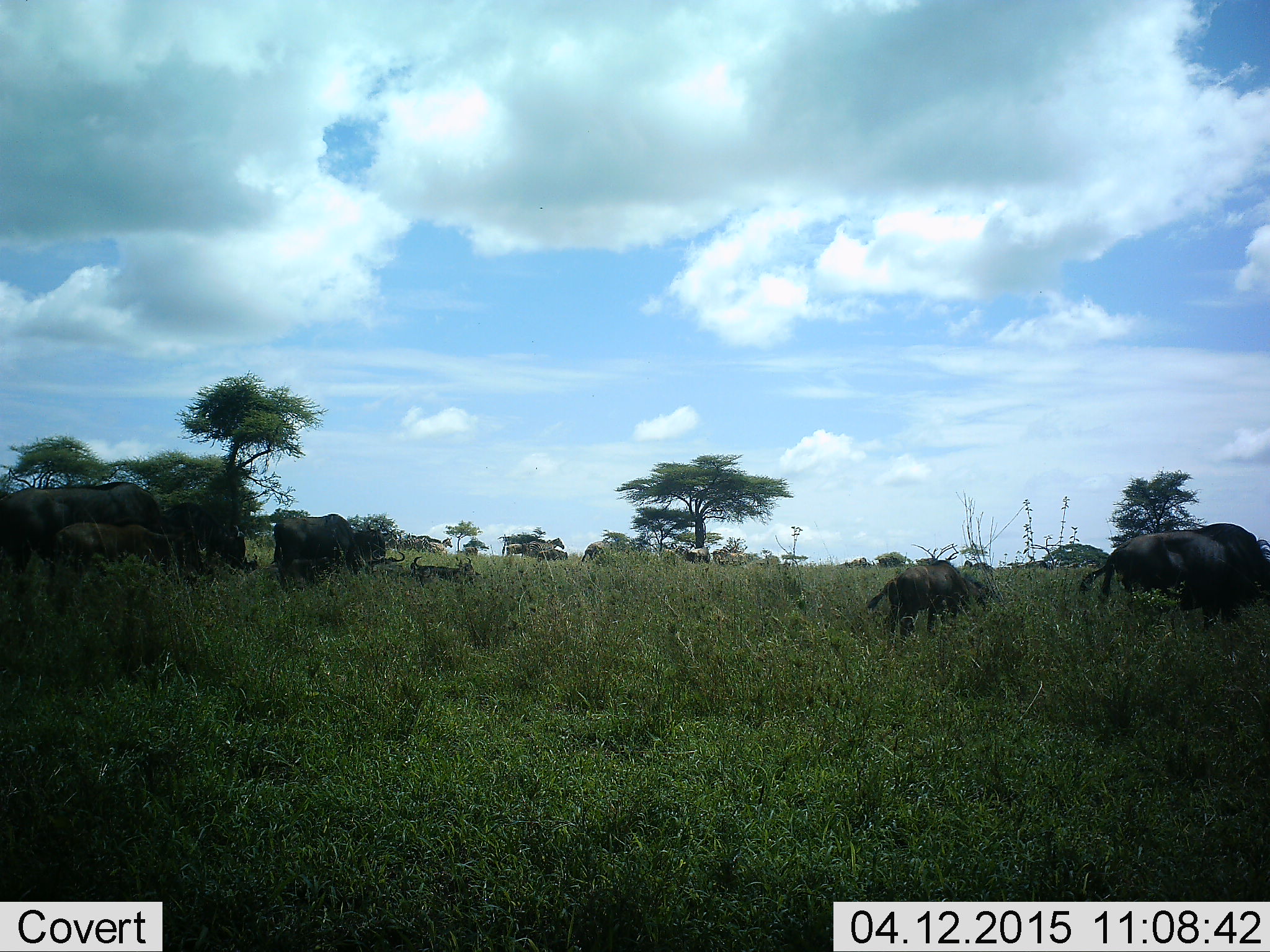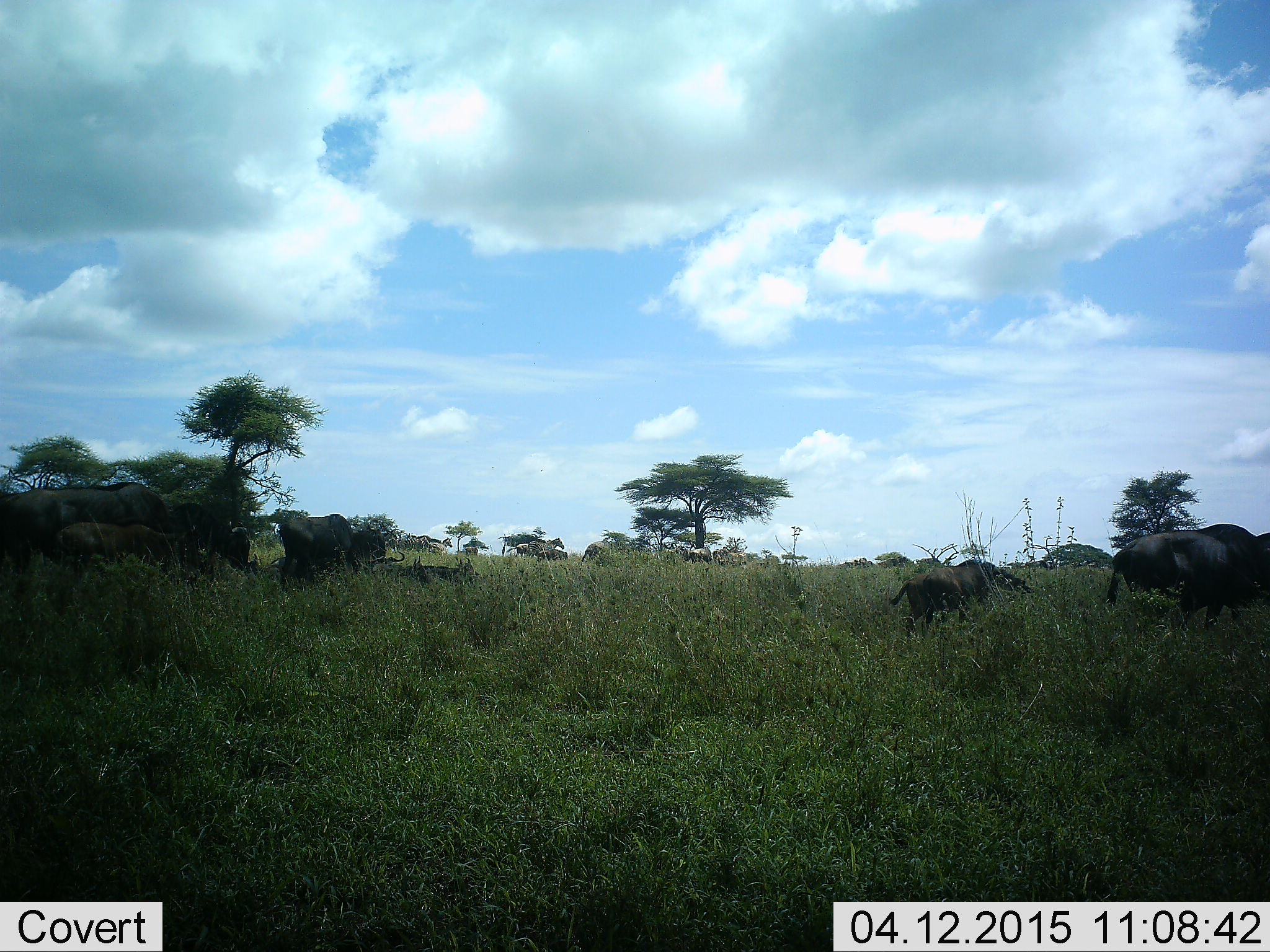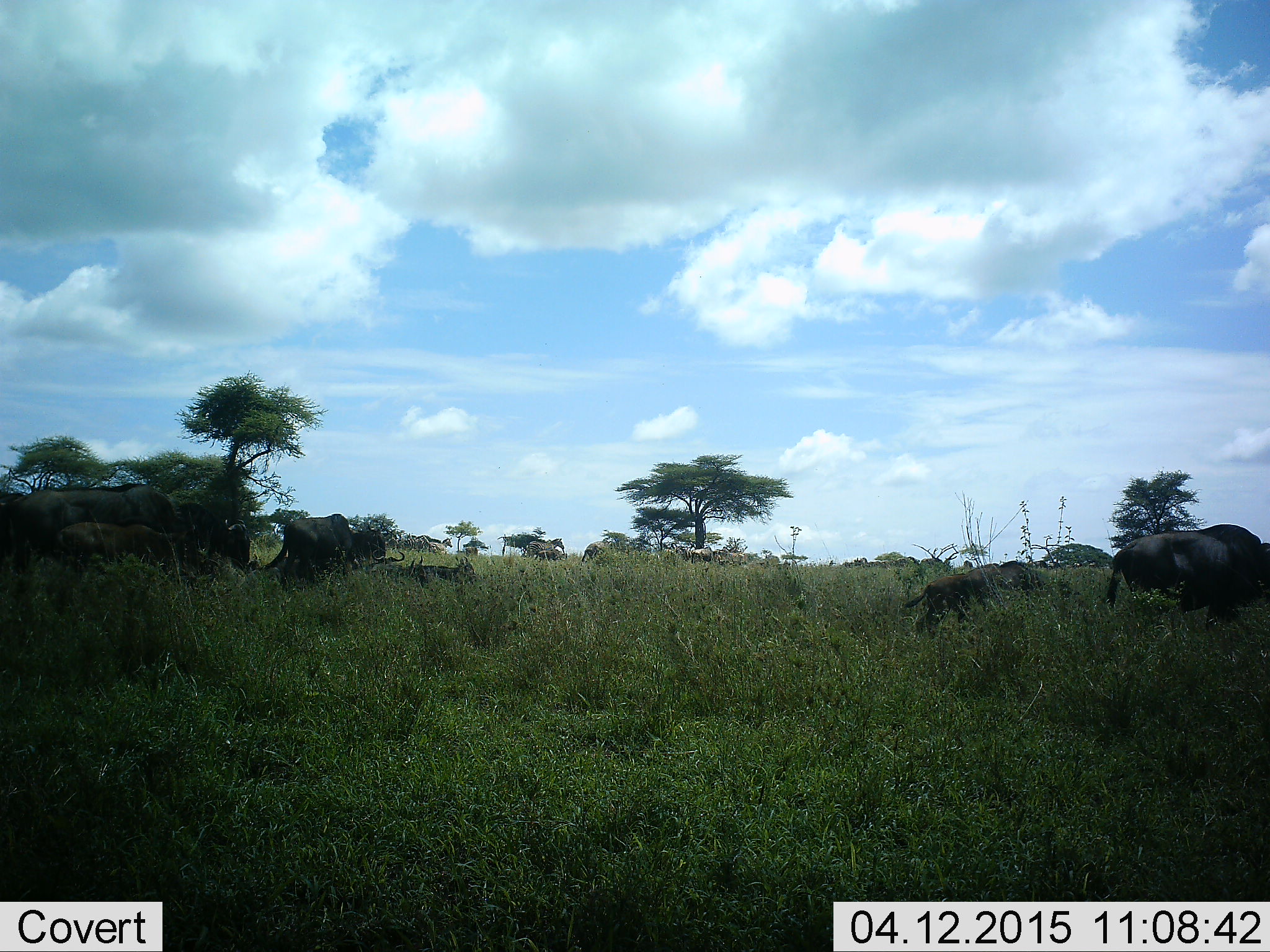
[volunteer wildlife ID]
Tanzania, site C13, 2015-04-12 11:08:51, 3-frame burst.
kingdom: Animalia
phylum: Chordata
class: Mammalia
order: Artiodactyla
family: Bovidae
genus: Connochaetes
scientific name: Connochaetes taurinus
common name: blue wildebeest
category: wildebeest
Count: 11-50.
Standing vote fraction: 50%.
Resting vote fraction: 36%.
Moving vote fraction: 64%.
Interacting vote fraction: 7%.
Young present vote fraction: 43%.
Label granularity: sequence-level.